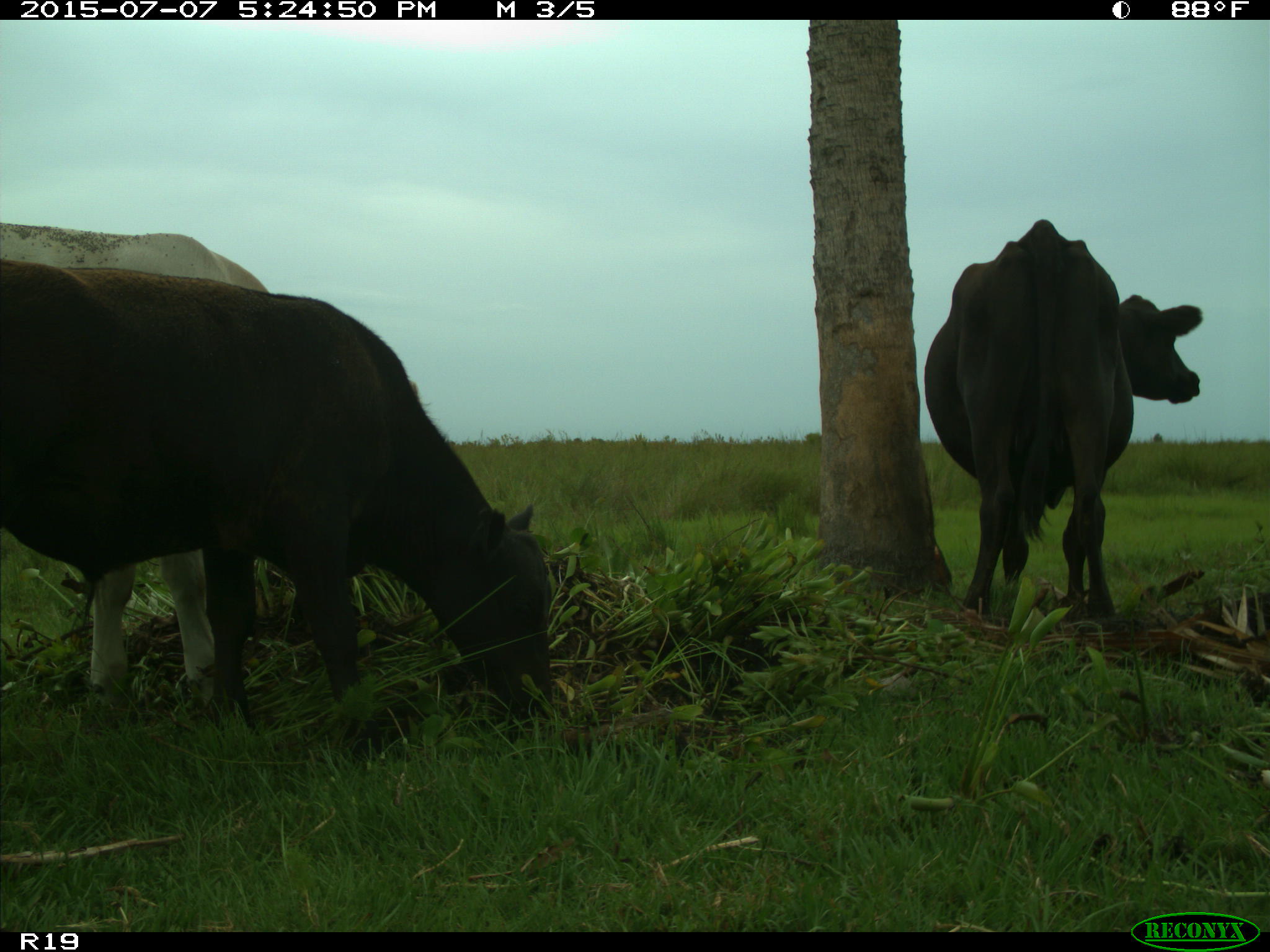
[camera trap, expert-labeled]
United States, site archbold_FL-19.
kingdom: Animalia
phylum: Chordata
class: Mammalia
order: Artiodactyla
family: Bovidae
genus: Bos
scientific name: Bos taurus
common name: domestic cow